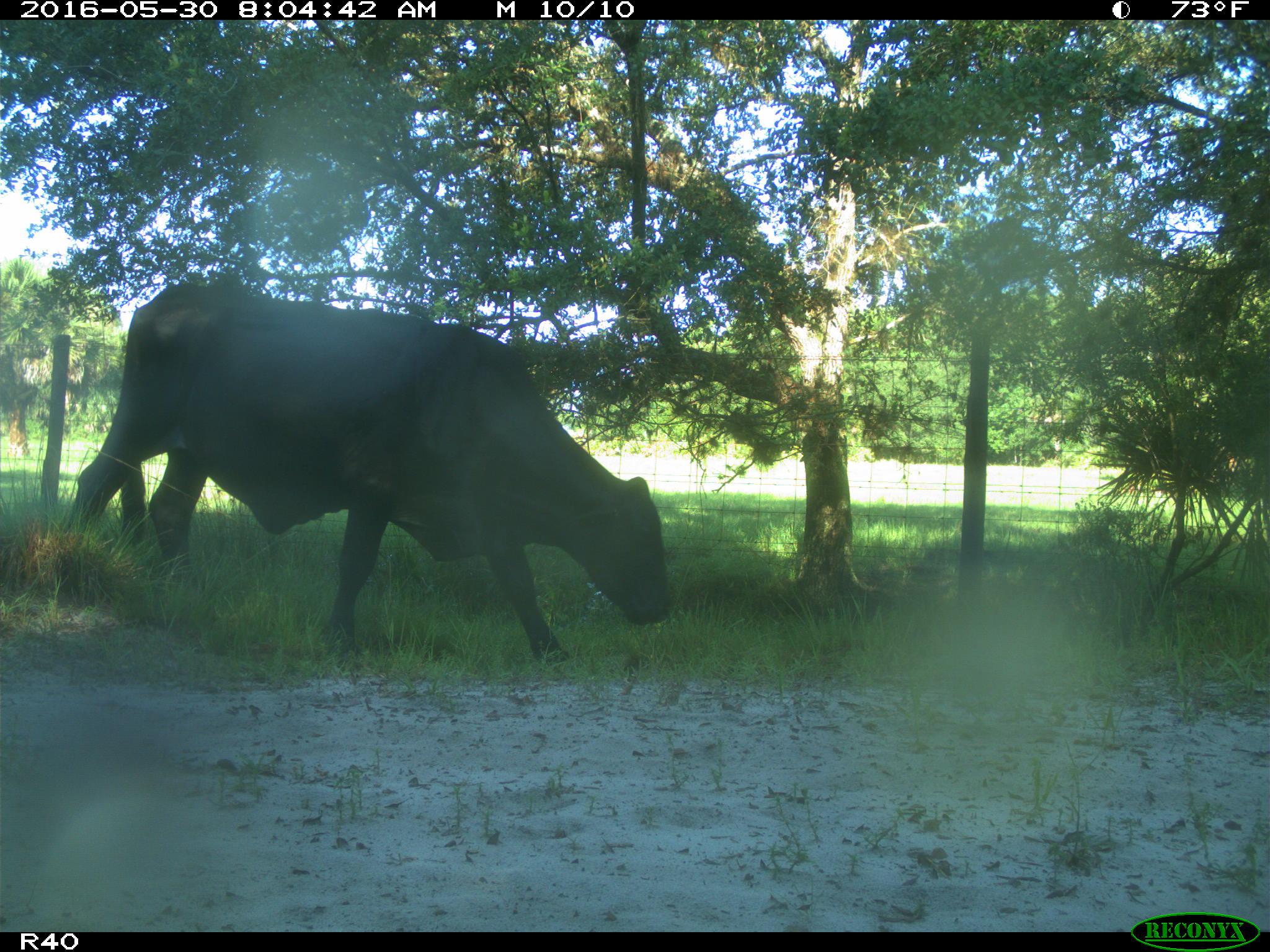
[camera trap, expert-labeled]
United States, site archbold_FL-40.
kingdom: Animalia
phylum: Chordata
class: Mammalia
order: Artiodactyla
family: Bovidae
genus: Bos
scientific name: Bos taurus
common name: domestic cow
Bos taurus (domestic cow).